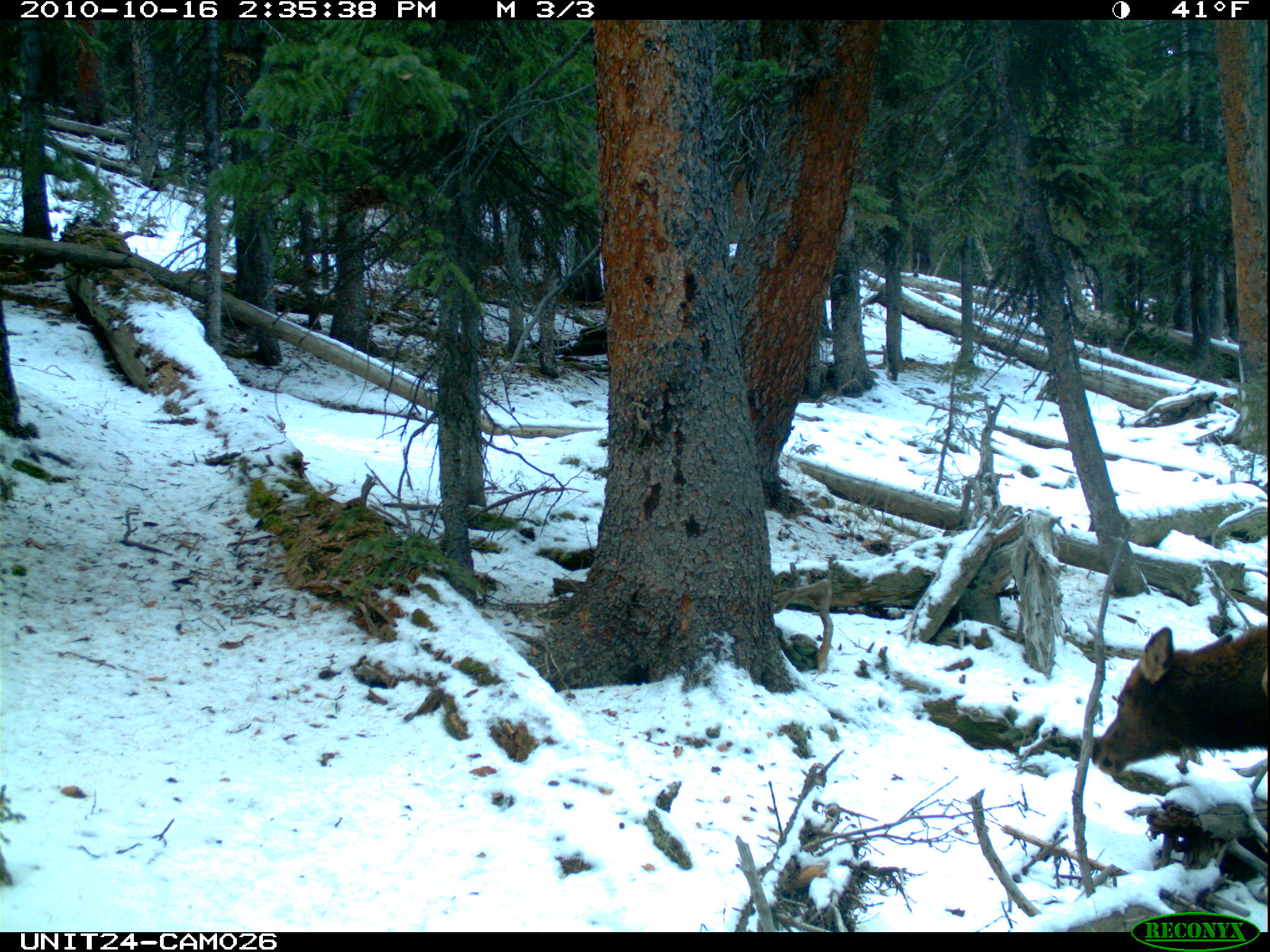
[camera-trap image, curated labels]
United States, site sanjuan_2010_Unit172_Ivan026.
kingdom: Animalia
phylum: Chordata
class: Mammalia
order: Artiodactyla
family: Cervidae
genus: Cervus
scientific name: Cervus elaphus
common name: red deer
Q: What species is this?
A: Cervus elaphus (red deer).